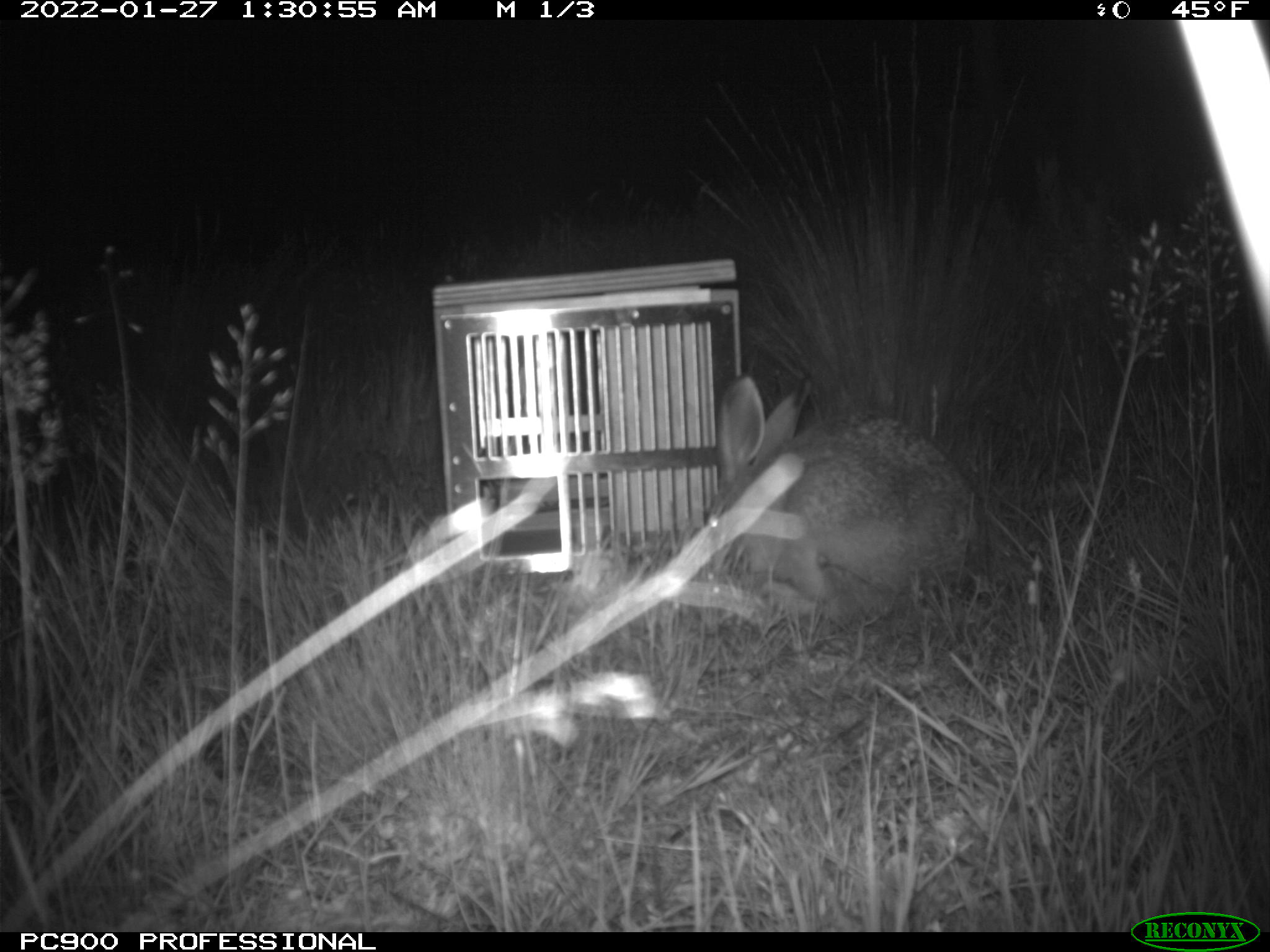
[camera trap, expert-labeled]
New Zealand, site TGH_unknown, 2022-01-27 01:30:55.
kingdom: Animalia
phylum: Chordata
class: Mammalia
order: Lagomorpha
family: Leporidae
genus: Lepus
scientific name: Lepus europaeus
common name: brown hare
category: hare